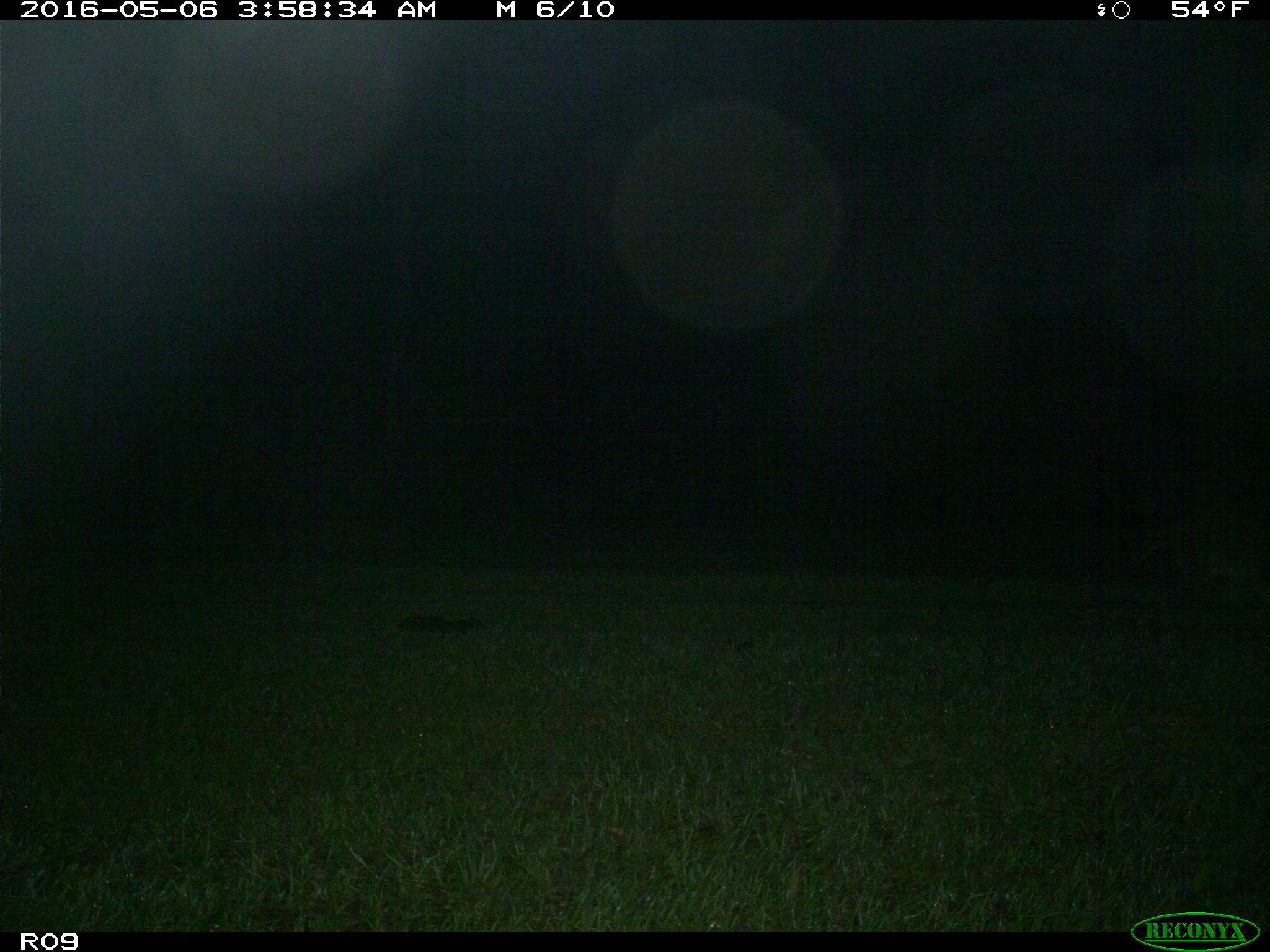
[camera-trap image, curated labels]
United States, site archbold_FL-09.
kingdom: Animalia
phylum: Chordata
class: Mammalia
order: Carnivora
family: Procyonidae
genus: Procyon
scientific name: Procyon lotor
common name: common raccoon